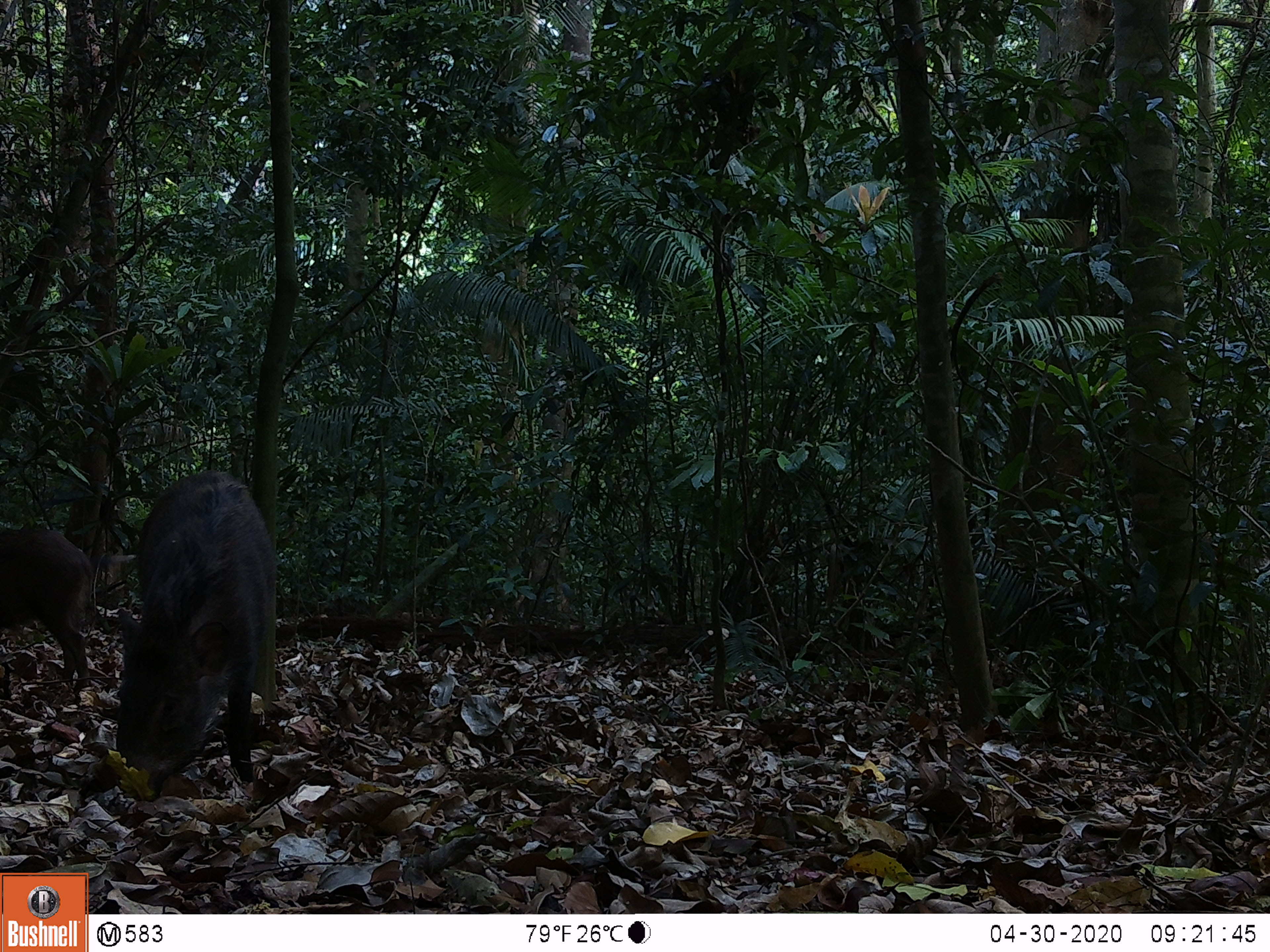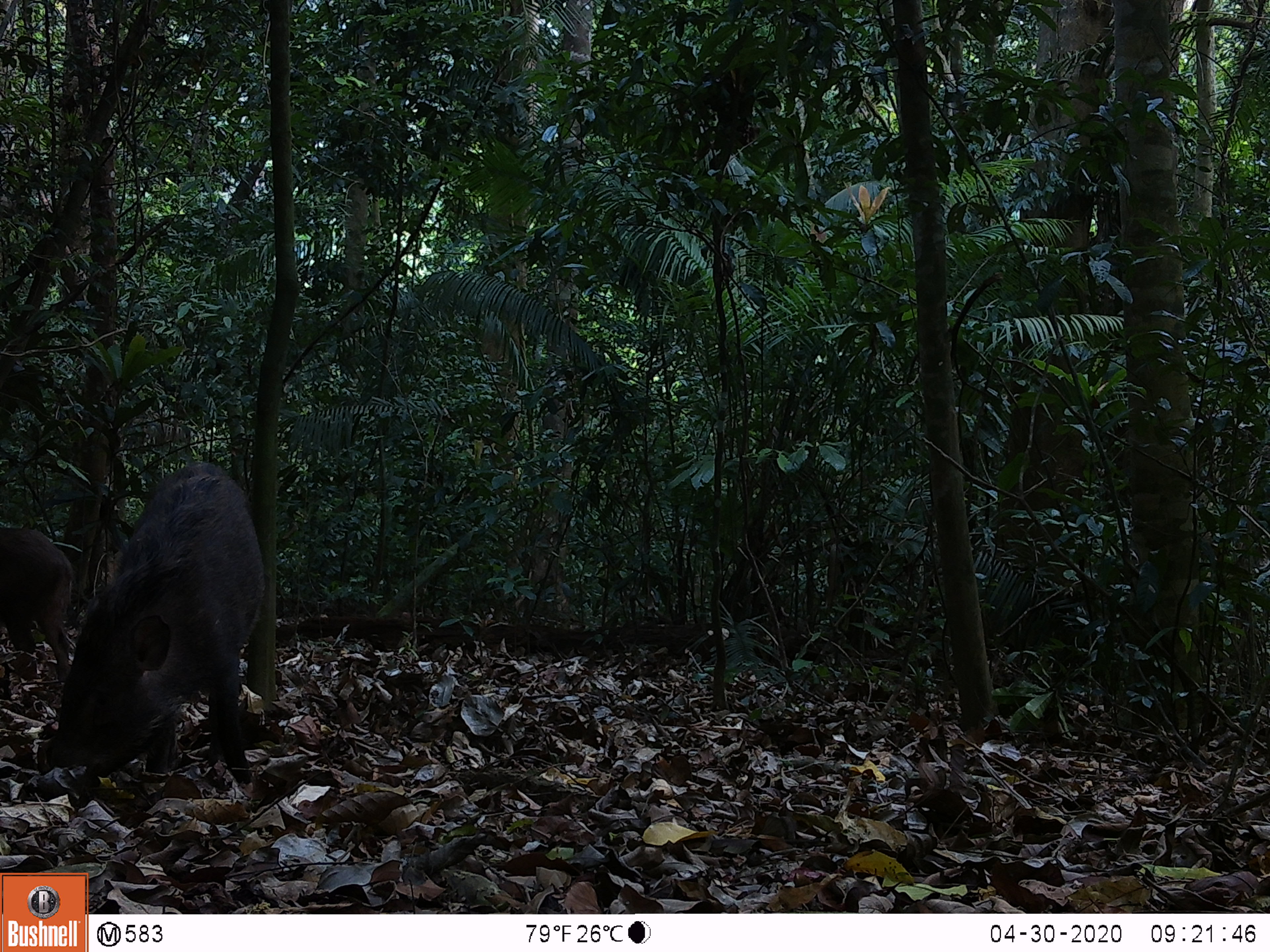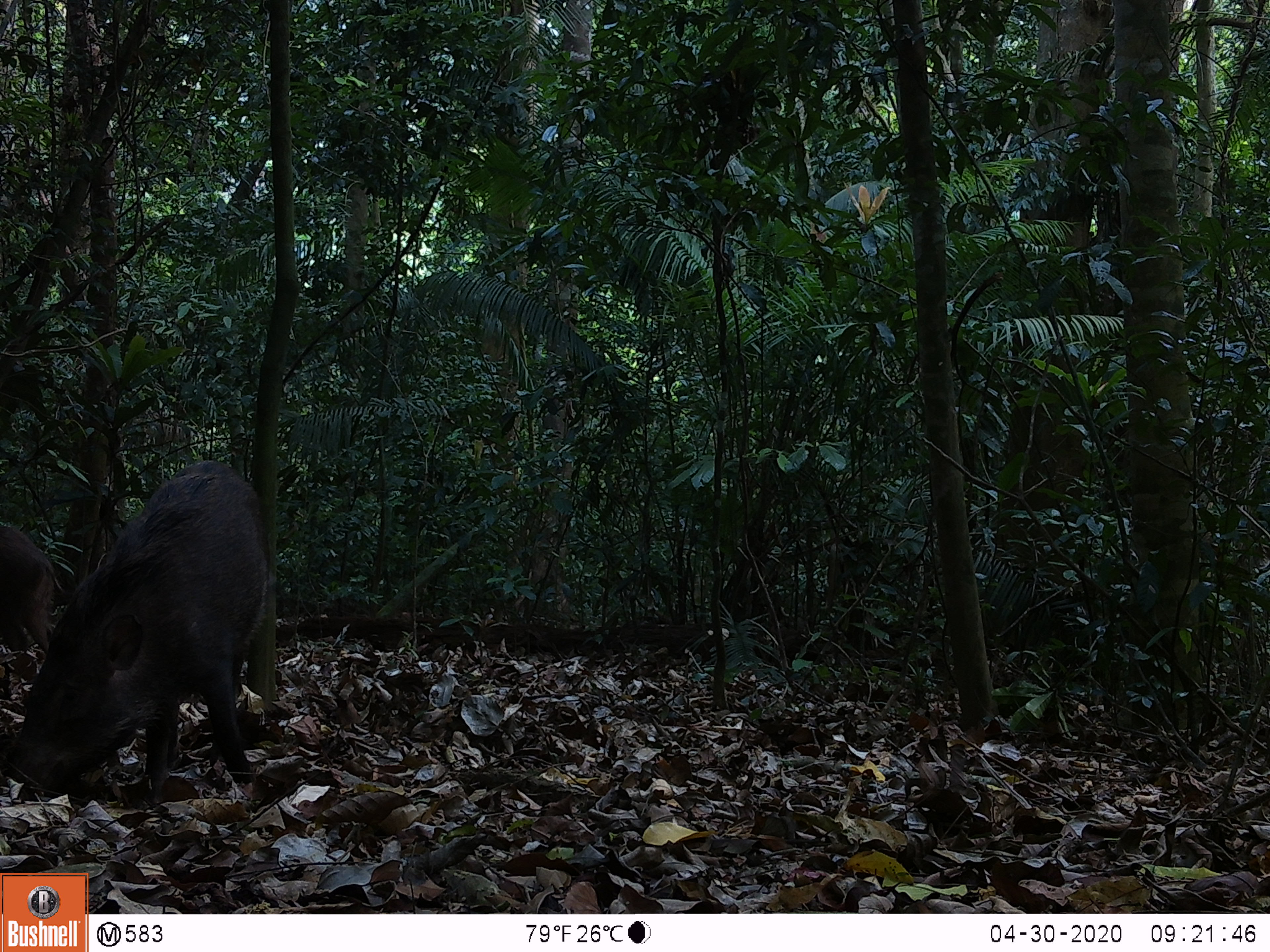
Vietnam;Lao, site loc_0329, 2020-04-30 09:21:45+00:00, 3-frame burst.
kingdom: Animalia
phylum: Chordata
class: Mammalia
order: Artiodactyla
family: Suidae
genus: Sus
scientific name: Sus scrofa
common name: eurasian wild pig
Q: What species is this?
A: Eurasian wild pig (Sus scrofa).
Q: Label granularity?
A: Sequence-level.